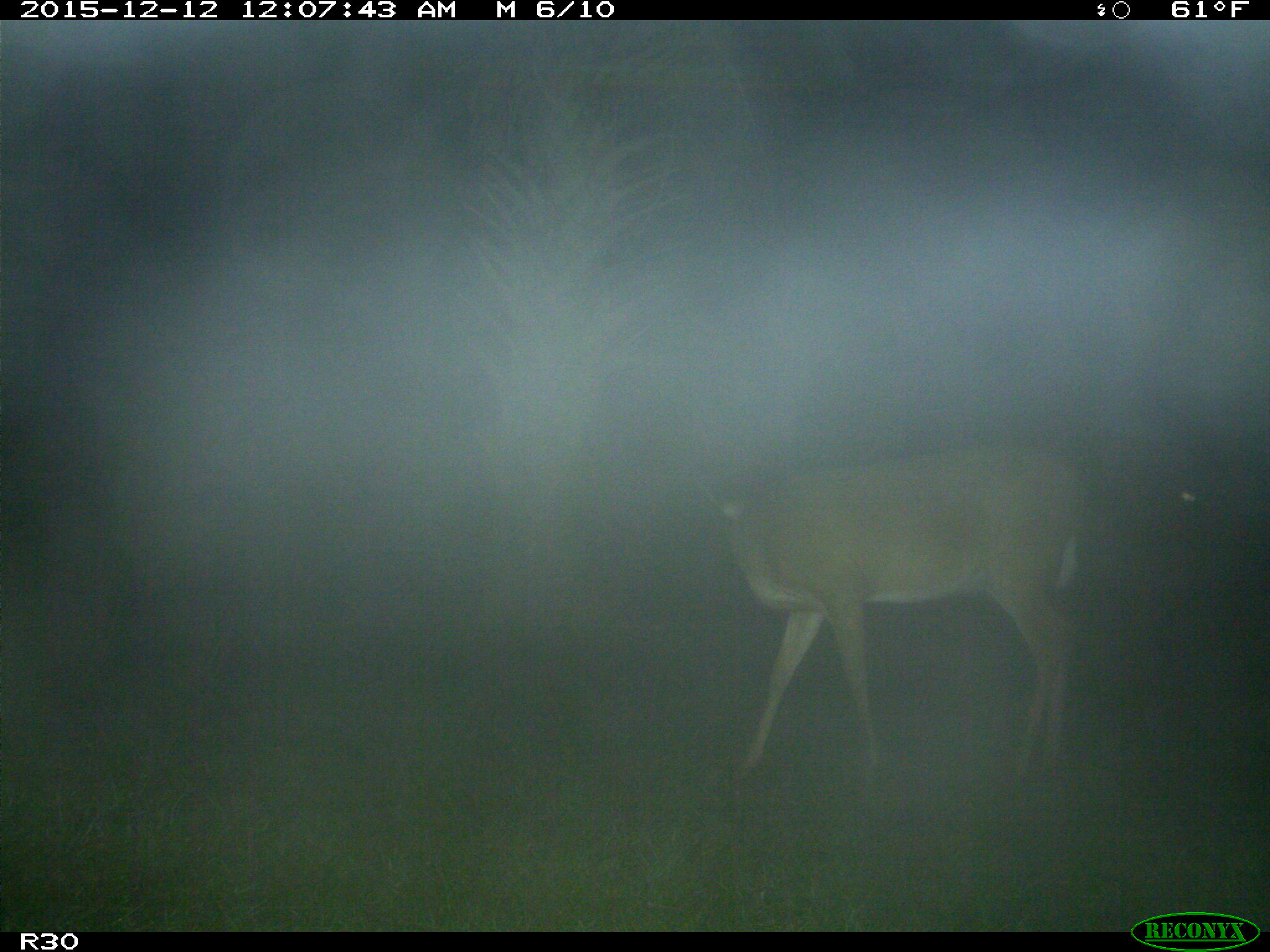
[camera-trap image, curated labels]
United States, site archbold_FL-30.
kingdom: Animalia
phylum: Chordata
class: Mammalia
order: Artiodactyla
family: Cervidae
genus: Odocoileus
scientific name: Odocoileus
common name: deer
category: unidentified deer